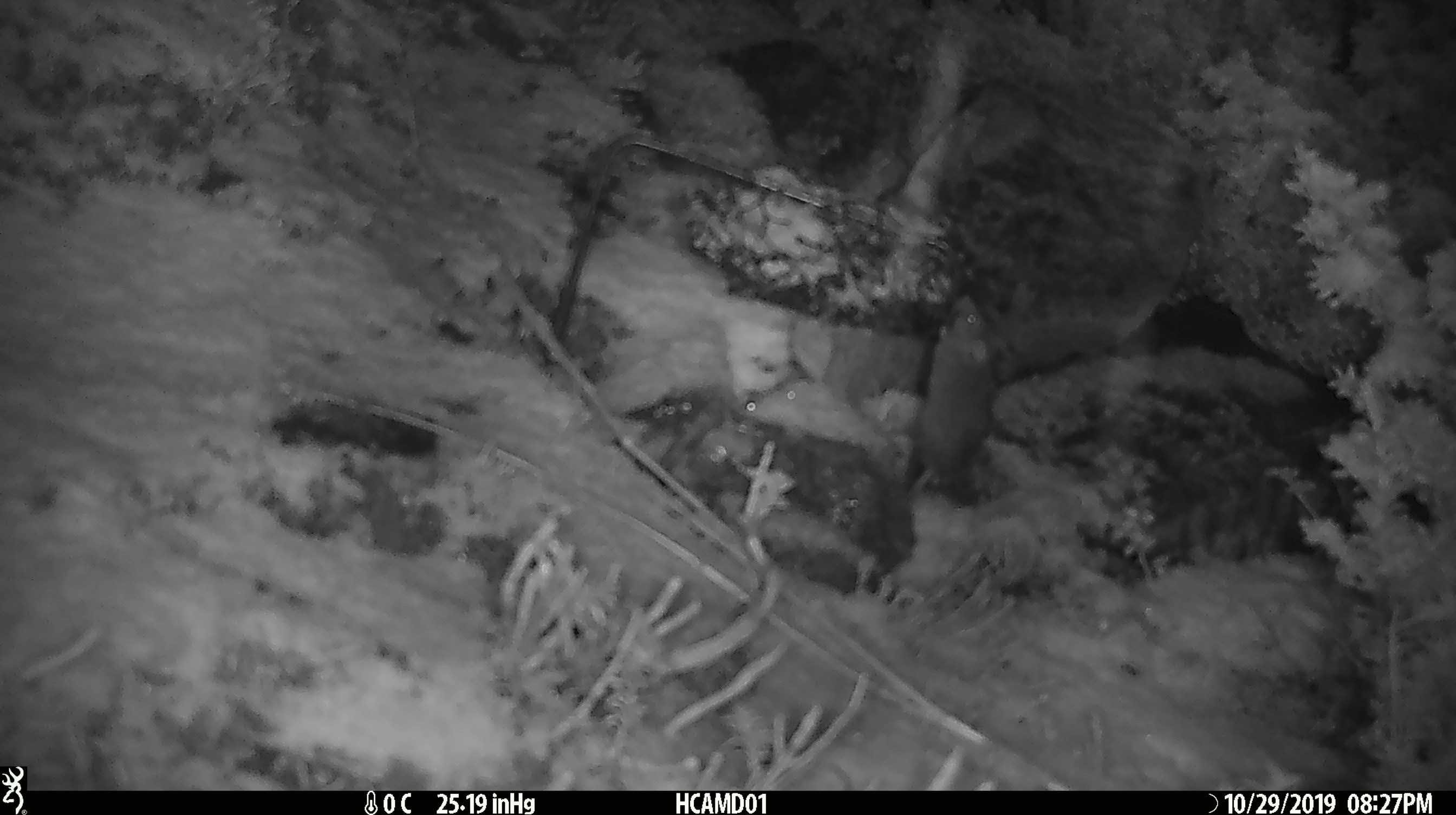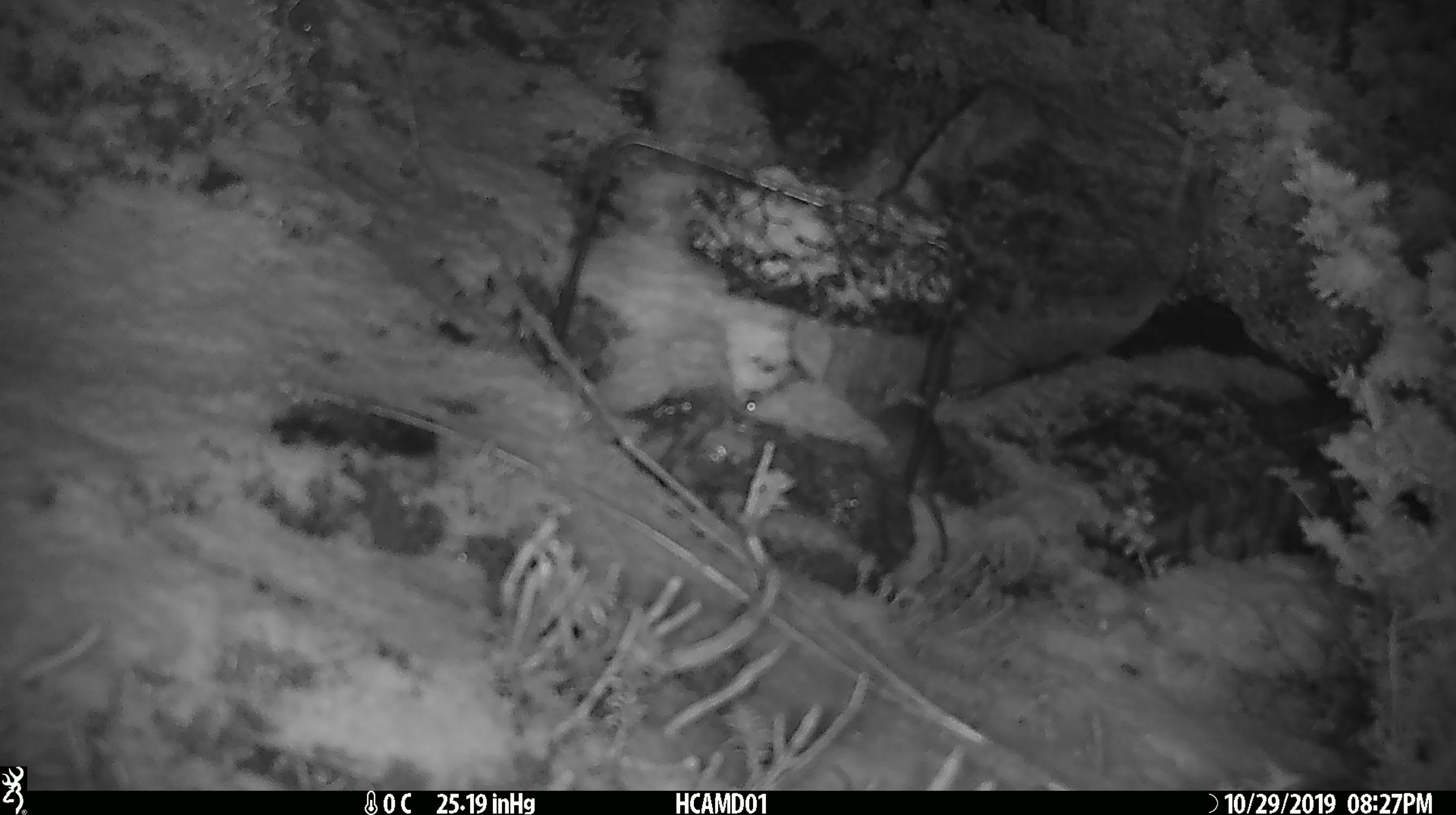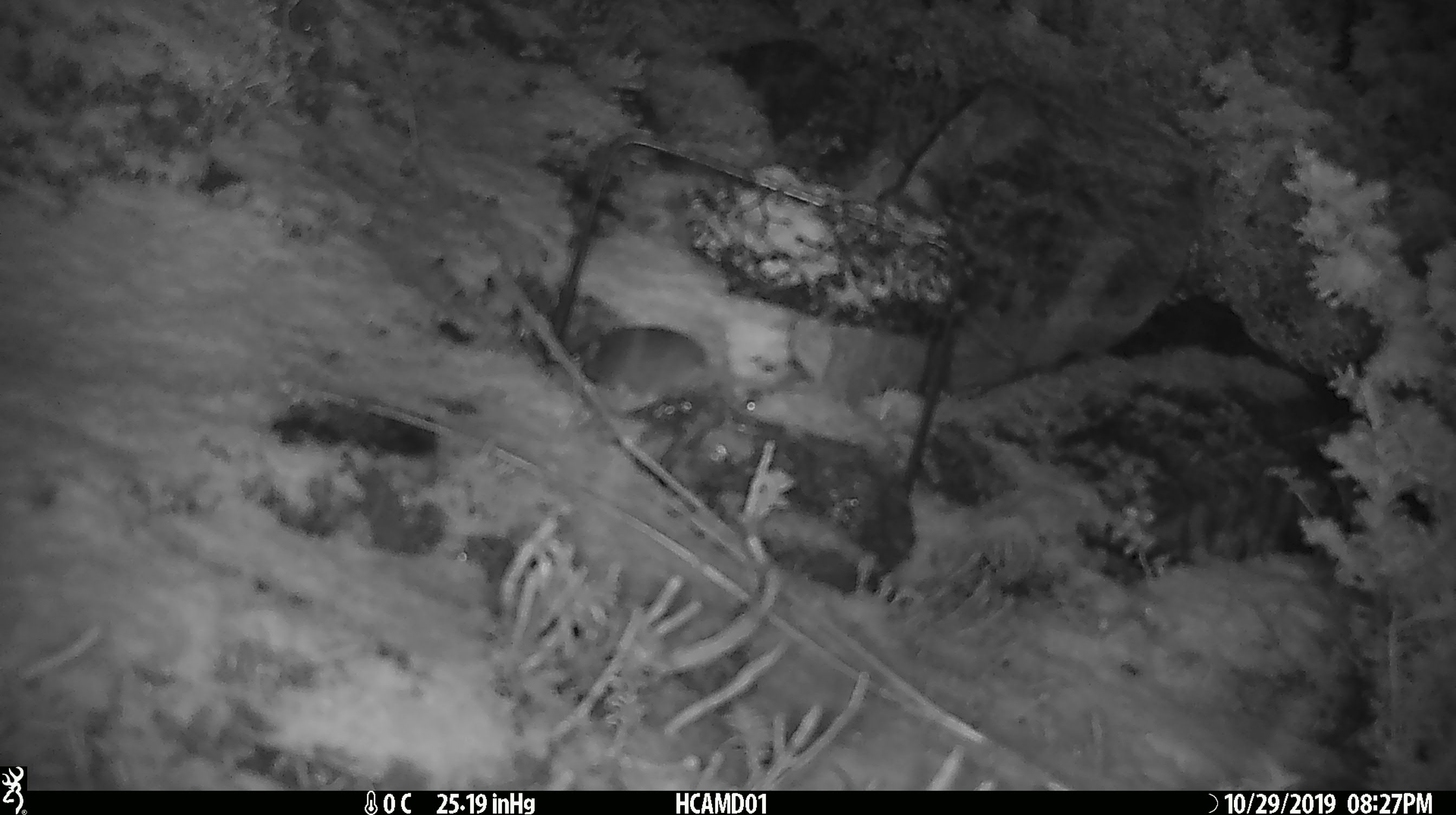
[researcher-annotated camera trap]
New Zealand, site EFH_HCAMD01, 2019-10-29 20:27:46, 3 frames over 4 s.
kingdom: Animalia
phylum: Chordata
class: Mammalia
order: Rodentia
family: Muridae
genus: Mus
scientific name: Mus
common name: mouse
Mouse (Mus).